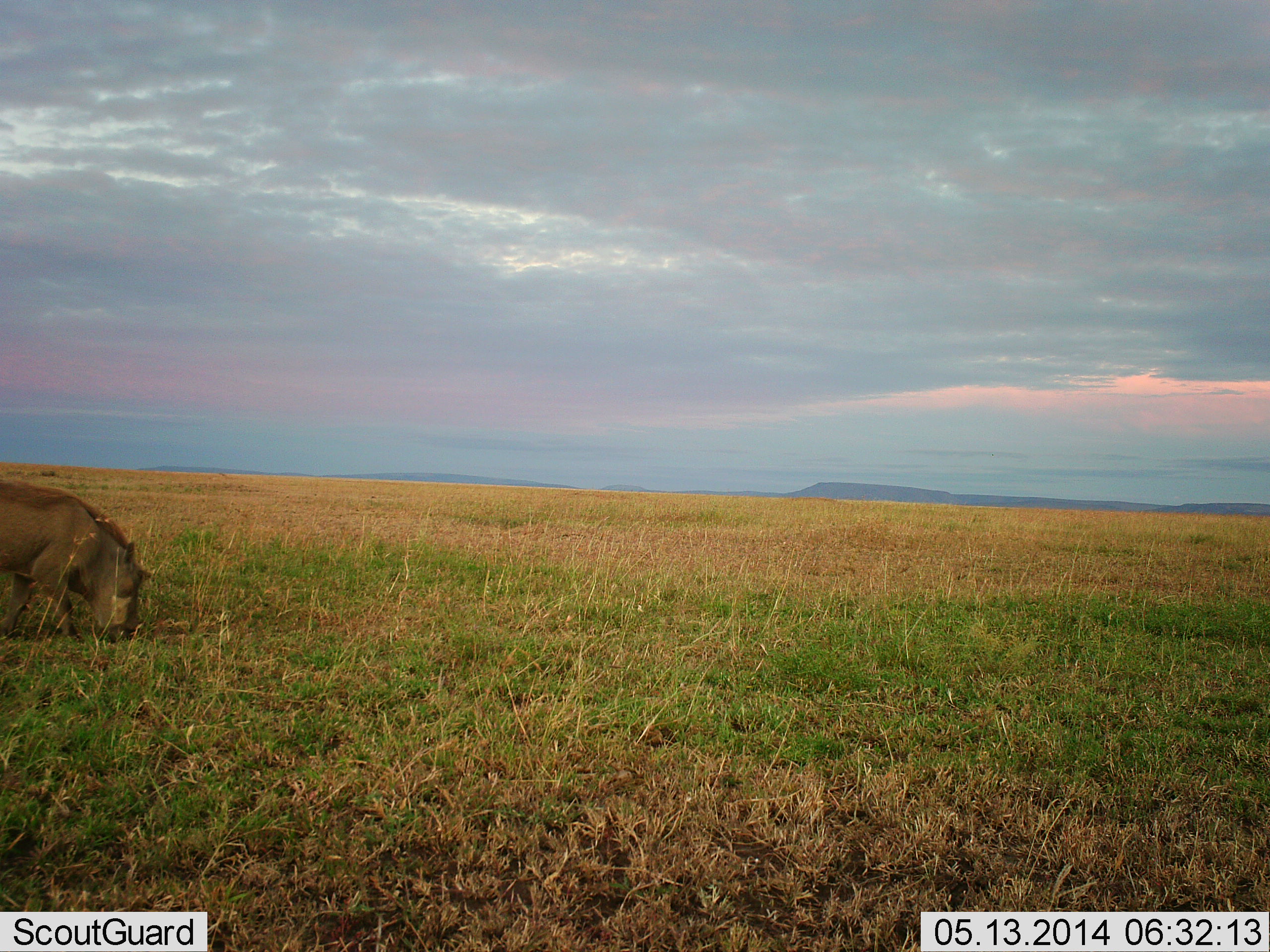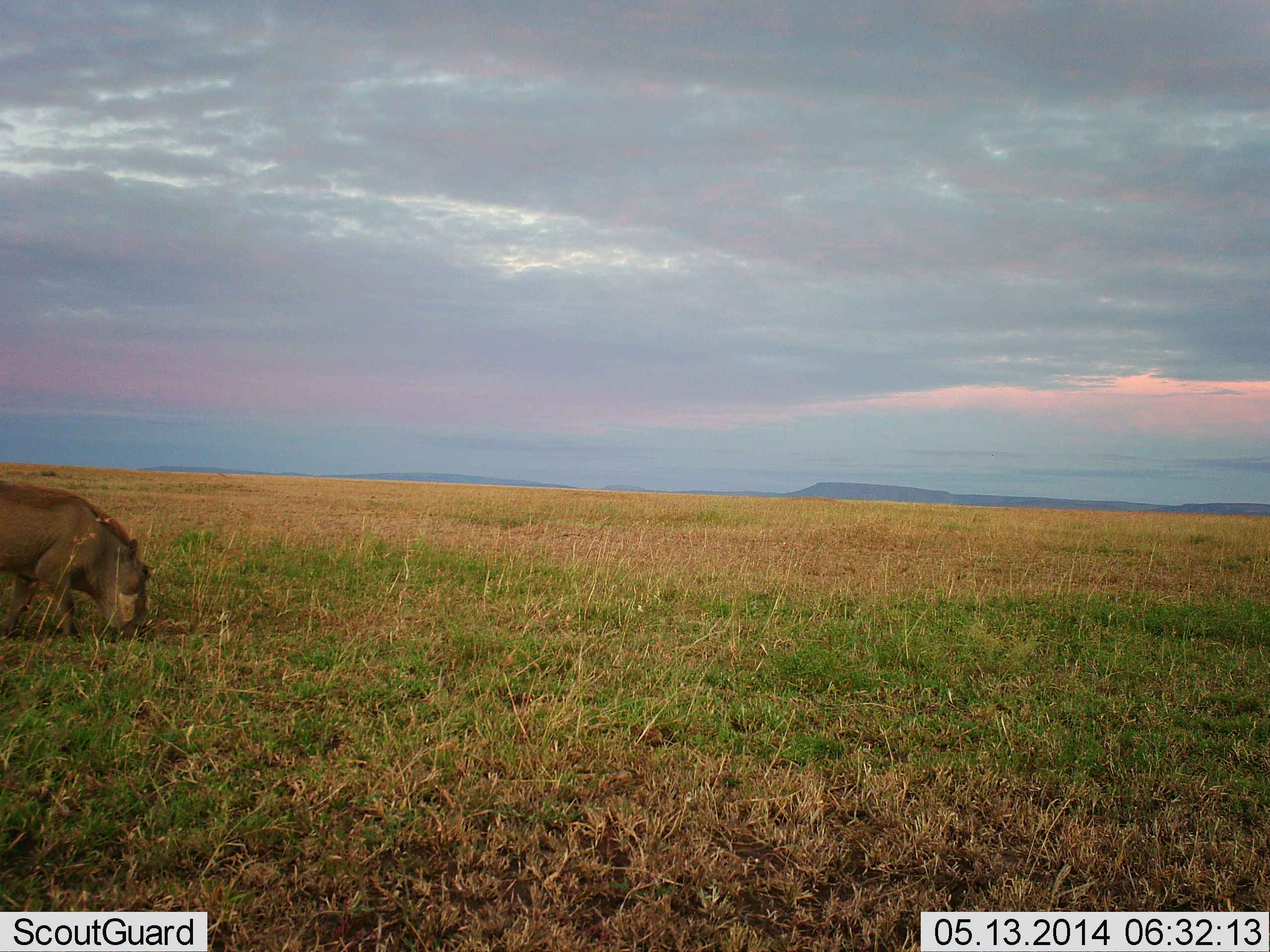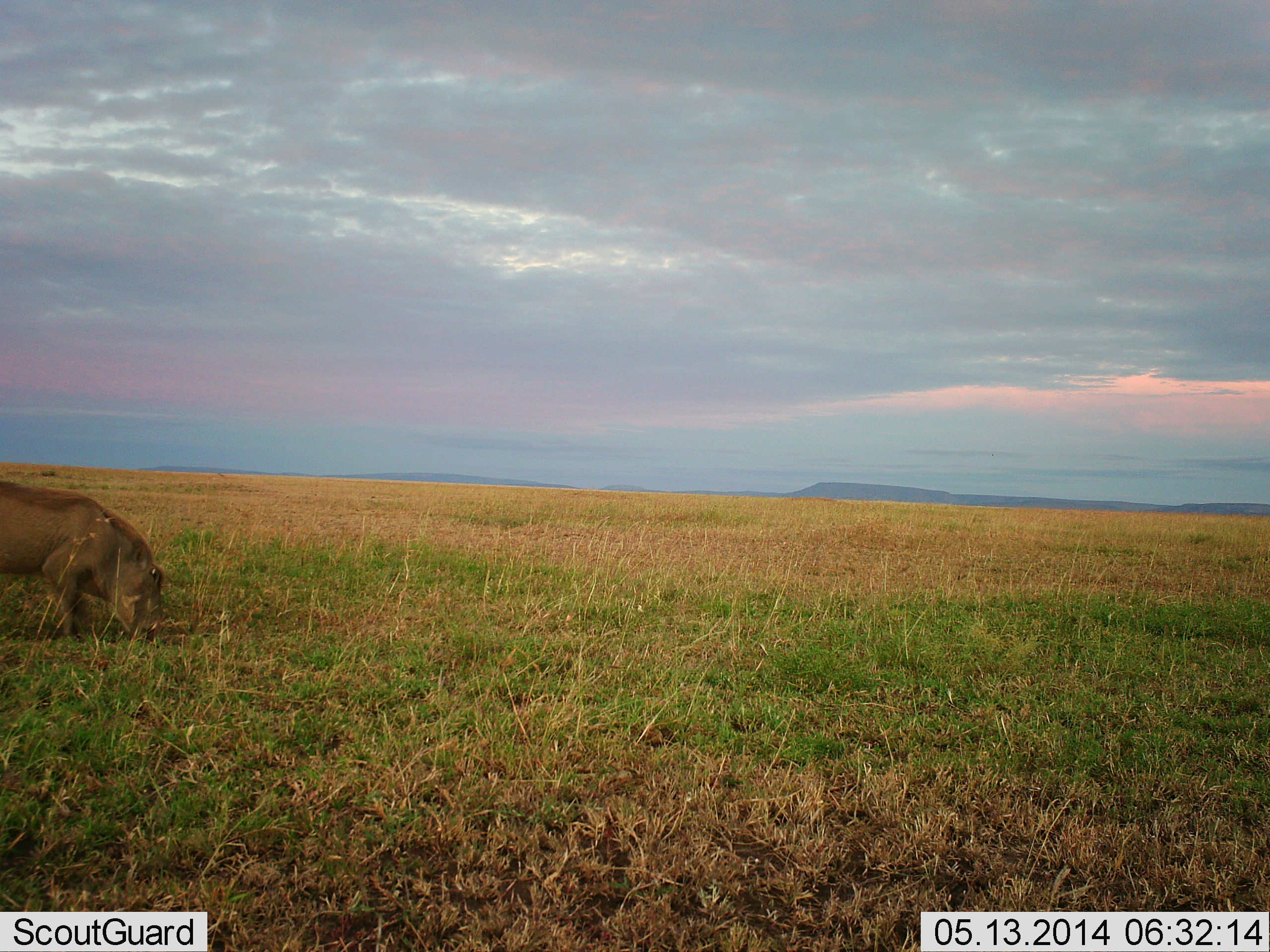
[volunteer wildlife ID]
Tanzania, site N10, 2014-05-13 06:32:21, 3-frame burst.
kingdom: Animalia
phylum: Chordata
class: Mammalia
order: Artiodactyla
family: Suidae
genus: Phacochoerus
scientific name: Phacochoerus africanus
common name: warthog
Warthog (Phacochoerus africanus), count 1. Behavior (volunteer vote fractions): standing 30%, resting 0%, moving 30%, interacting 0%. Young present (vote fraction): 0%. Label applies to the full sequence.